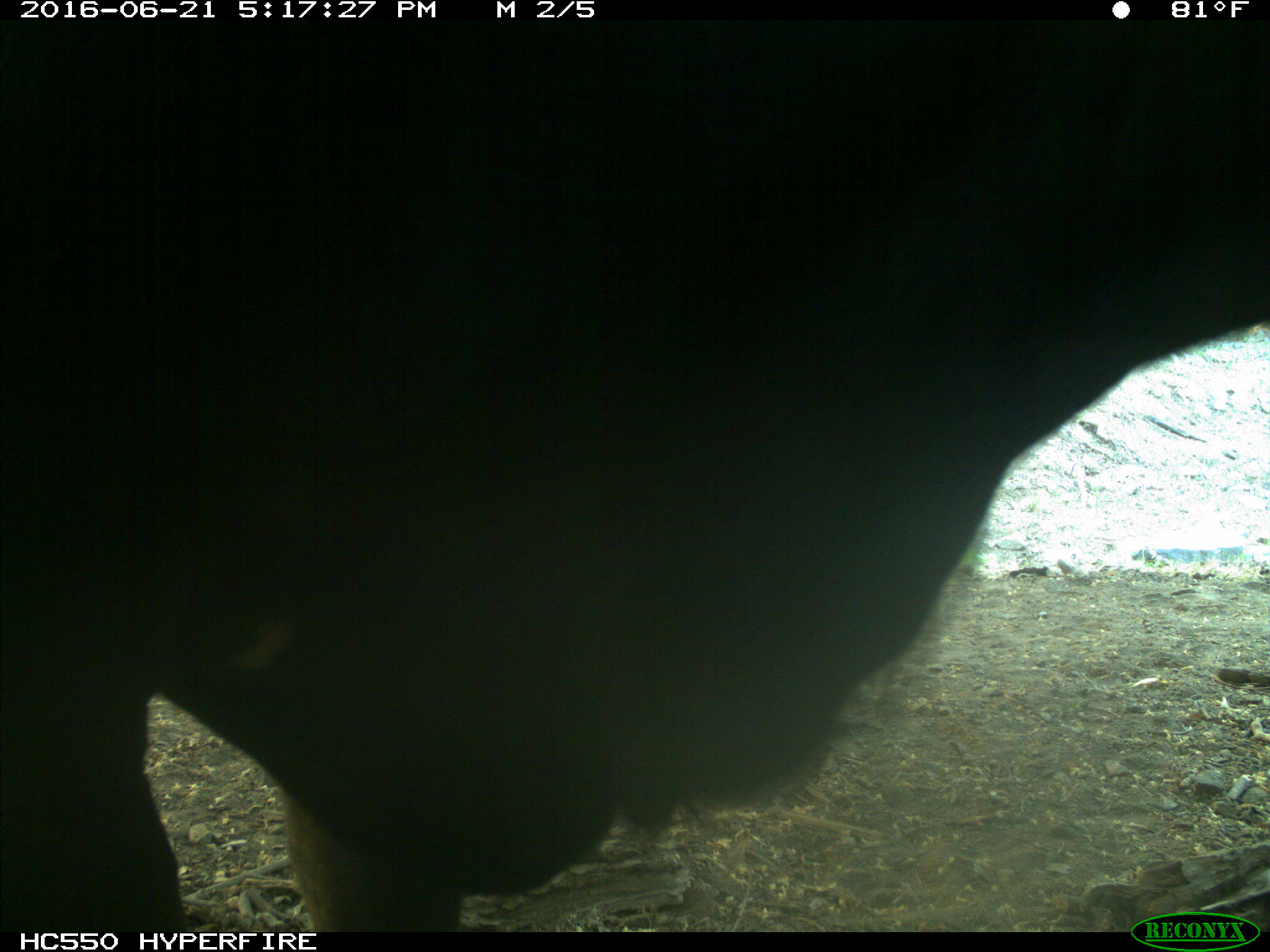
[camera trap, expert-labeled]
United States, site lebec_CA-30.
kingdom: Animalia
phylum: Chordata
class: Mammalia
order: Artiodactyla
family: Bovidae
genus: Bos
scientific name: Bos taurus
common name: domestic cow